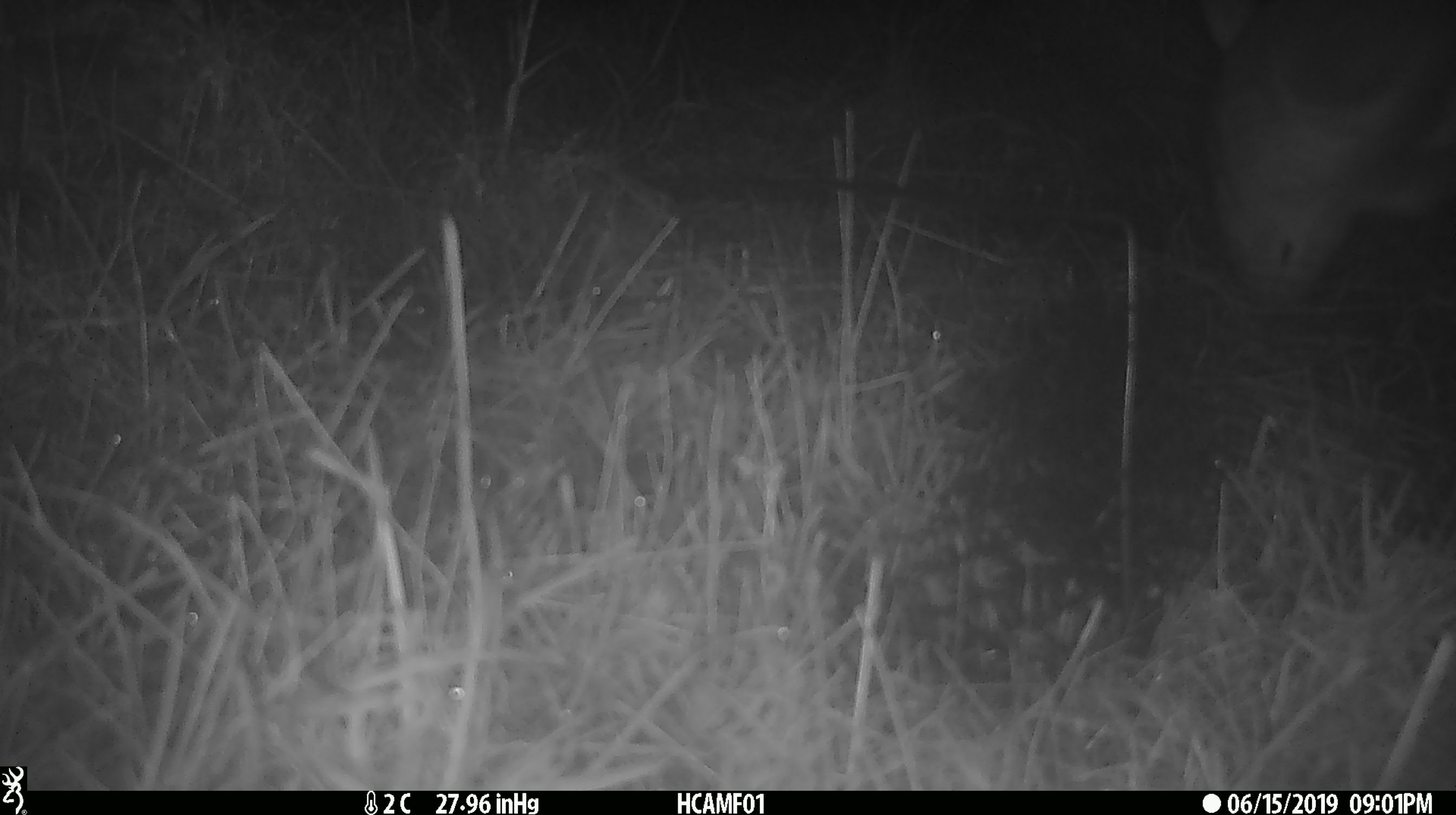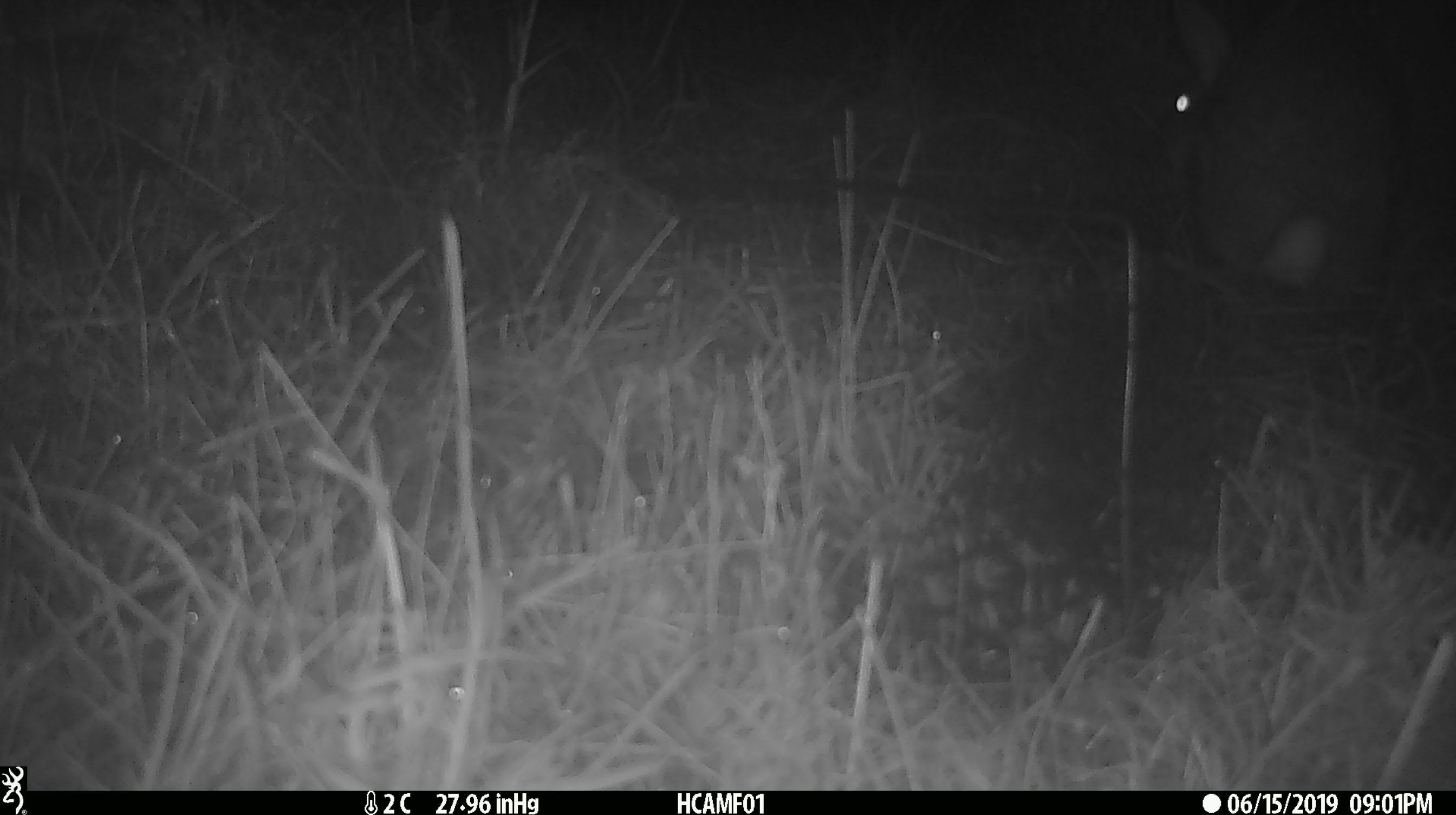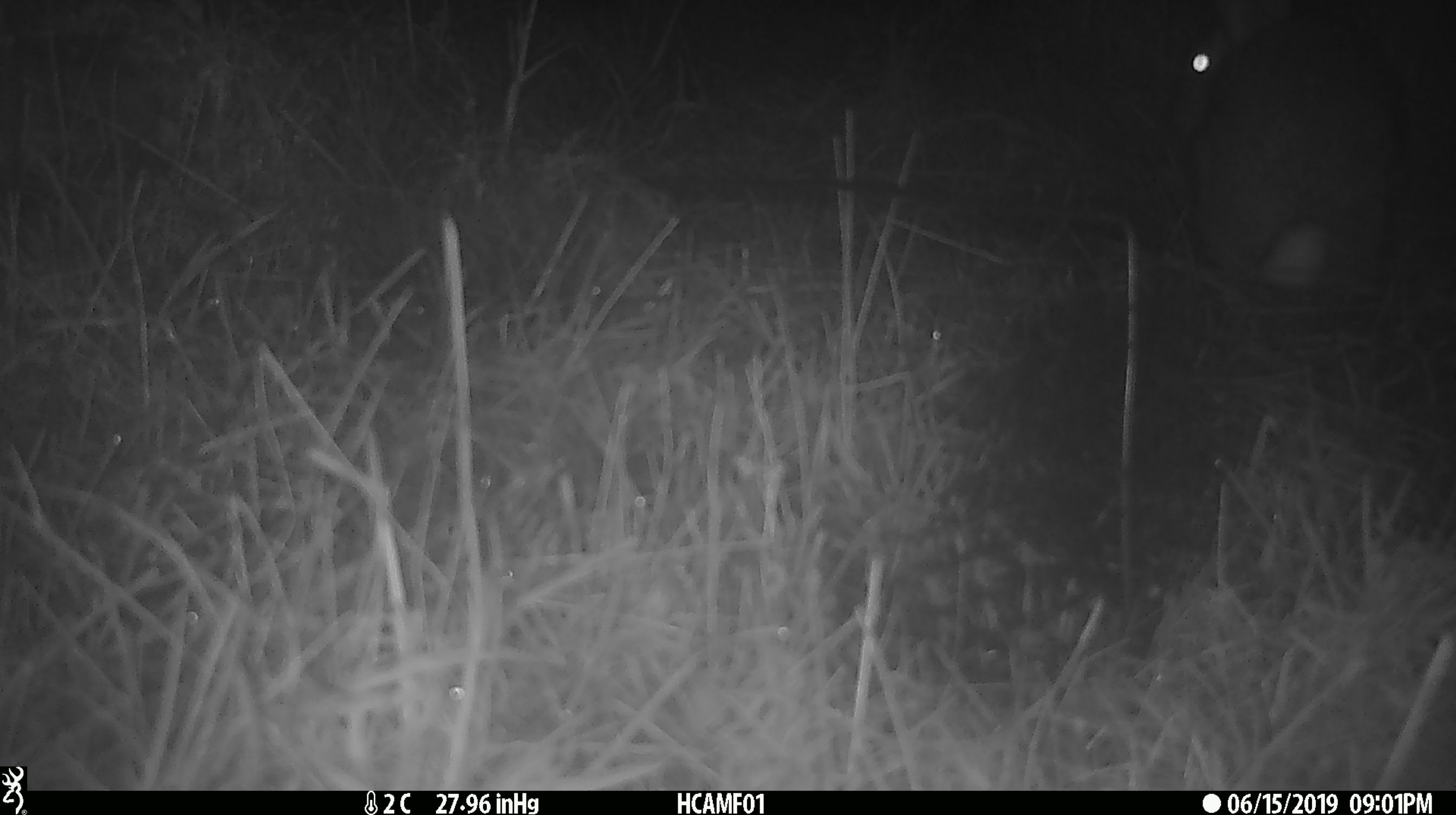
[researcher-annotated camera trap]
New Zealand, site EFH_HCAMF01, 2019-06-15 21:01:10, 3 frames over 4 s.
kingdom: Animalia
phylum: Chordata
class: Mammalia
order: Lagomorpha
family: Leporidae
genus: Lepus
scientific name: Lepus europaeus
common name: brown hare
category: hare